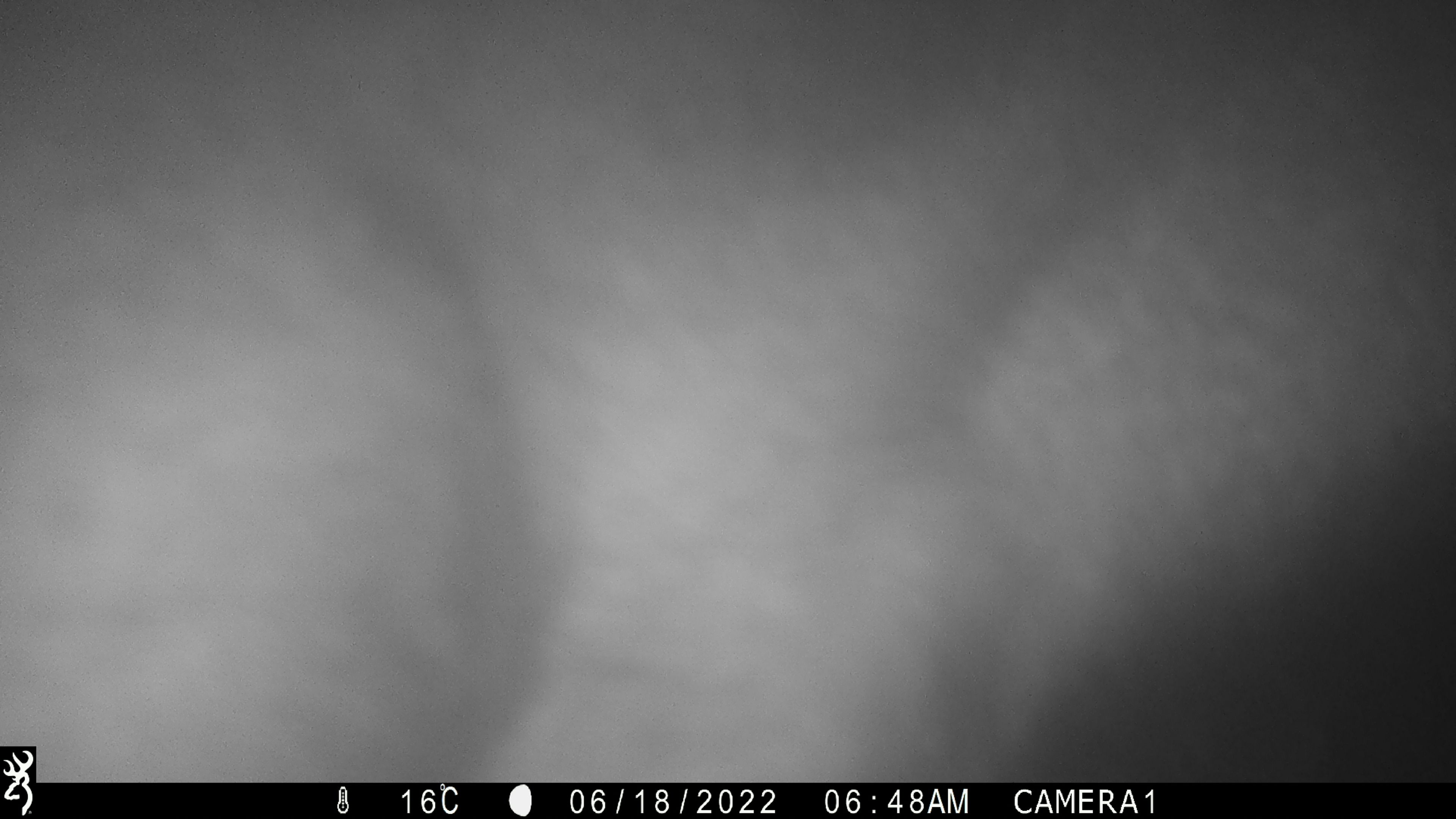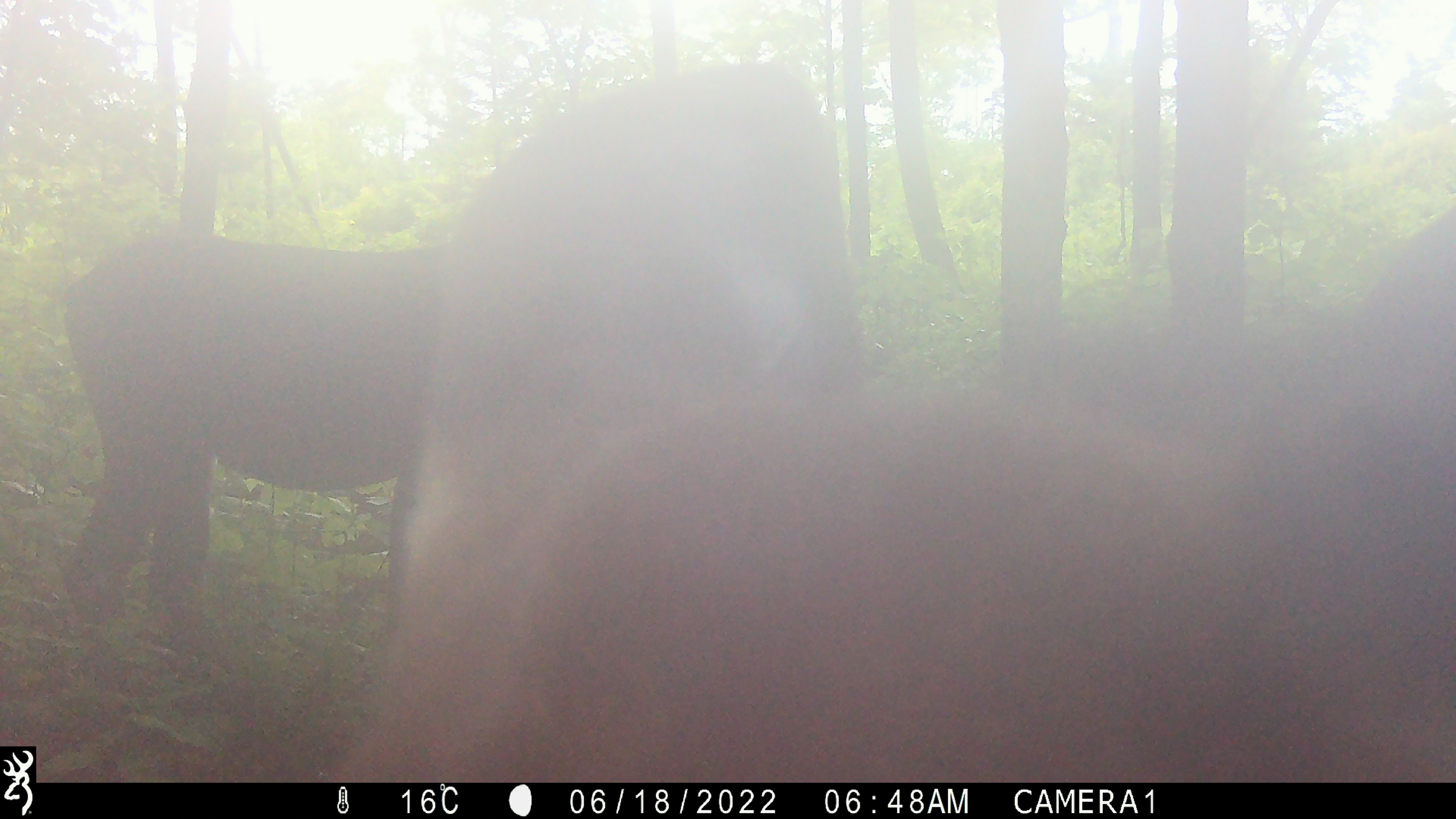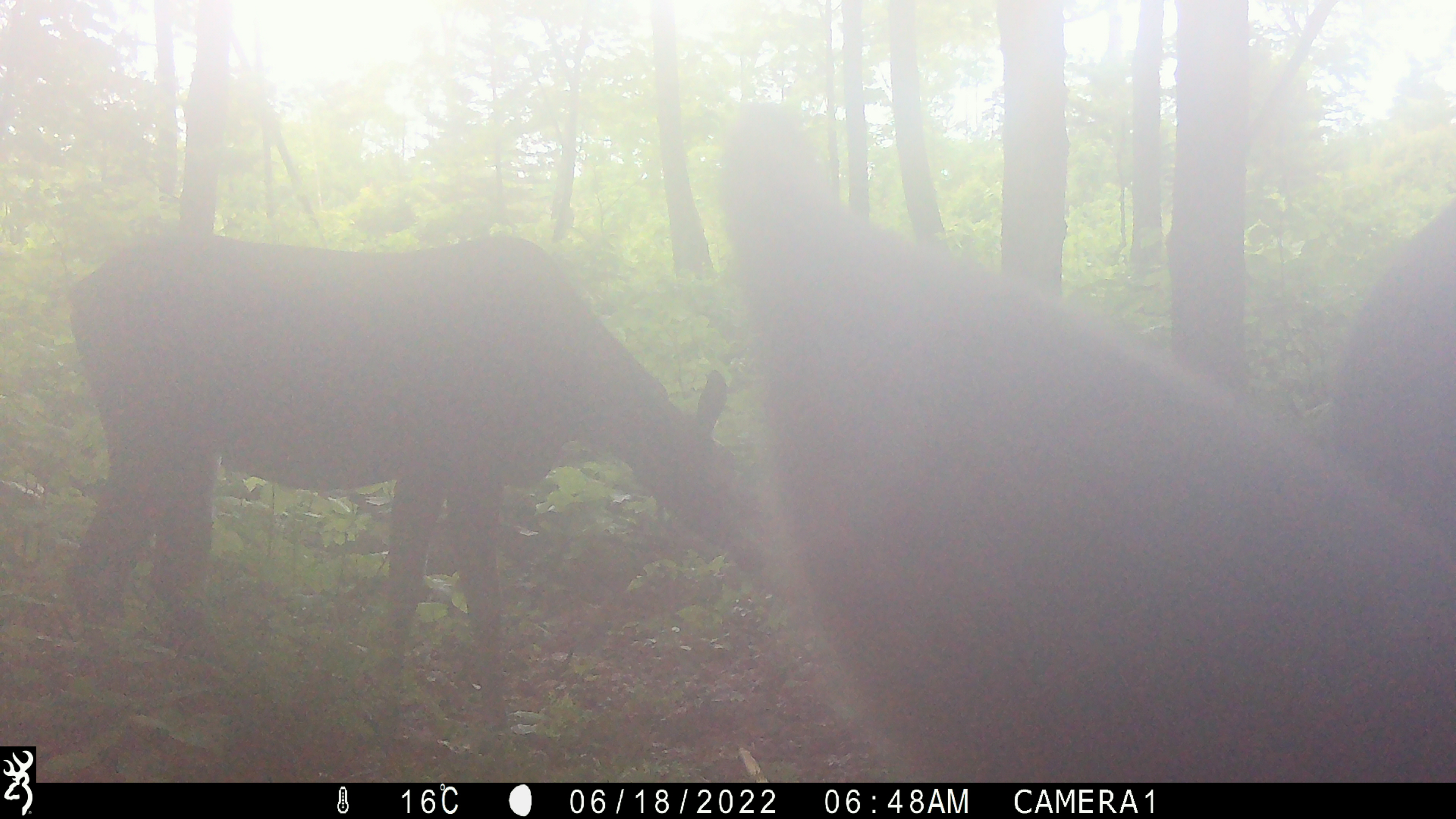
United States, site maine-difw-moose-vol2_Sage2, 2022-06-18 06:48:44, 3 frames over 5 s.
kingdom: Animalia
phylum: Chordata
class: Mammalia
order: Artiodactyla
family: Cervidae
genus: Alces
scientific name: Alces alces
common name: moose